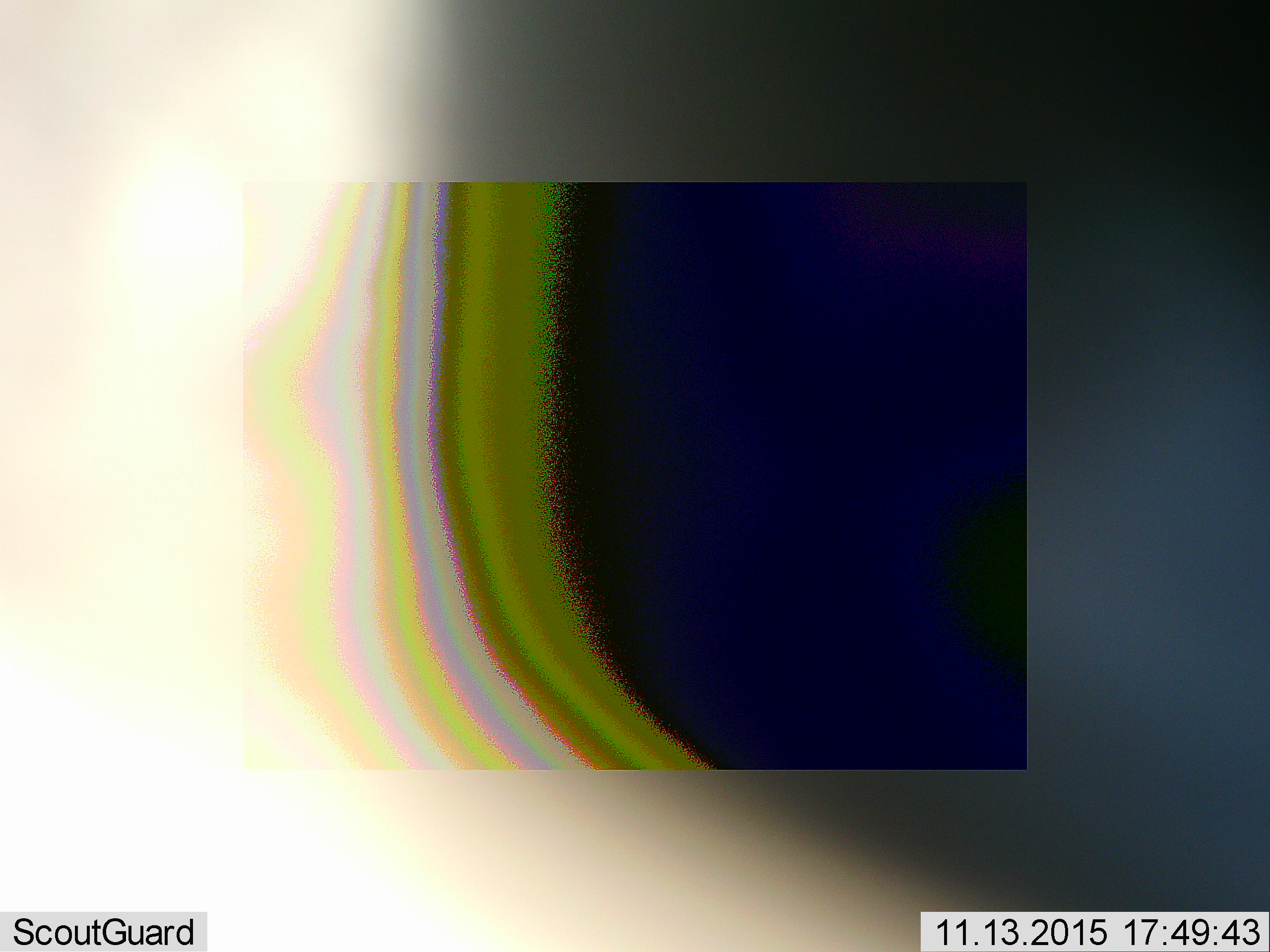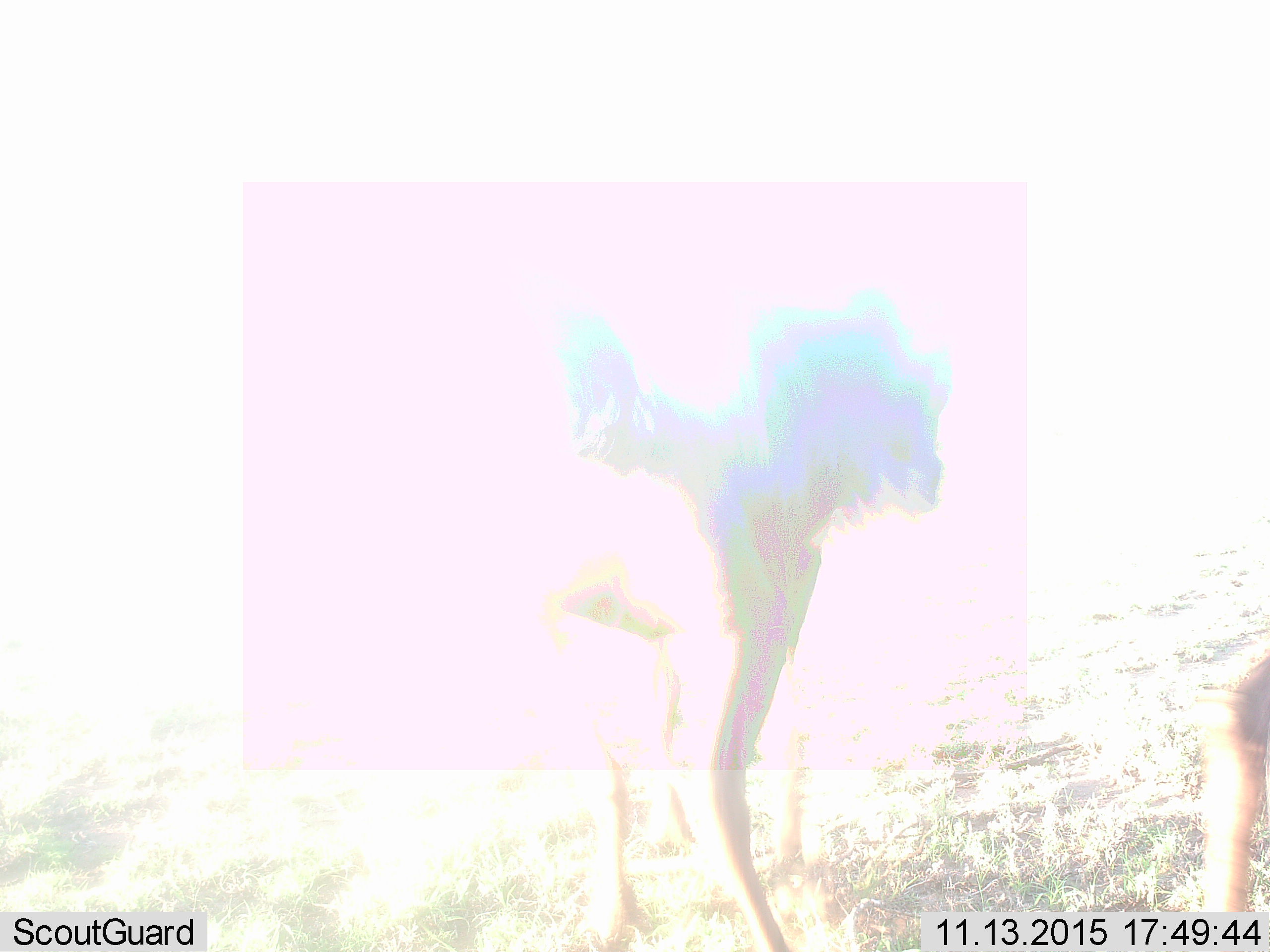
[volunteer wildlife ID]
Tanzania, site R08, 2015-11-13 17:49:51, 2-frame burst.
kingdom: Animalia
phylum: Chordata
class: Mammalia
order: Artiodactyla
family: Bovidae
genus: Connochaetes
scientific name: Connochaetes taurinus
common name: blue wildebeest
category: wildebeest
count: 2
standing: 0%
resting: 0%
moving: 100%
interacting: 0%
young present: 0%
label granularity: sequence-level